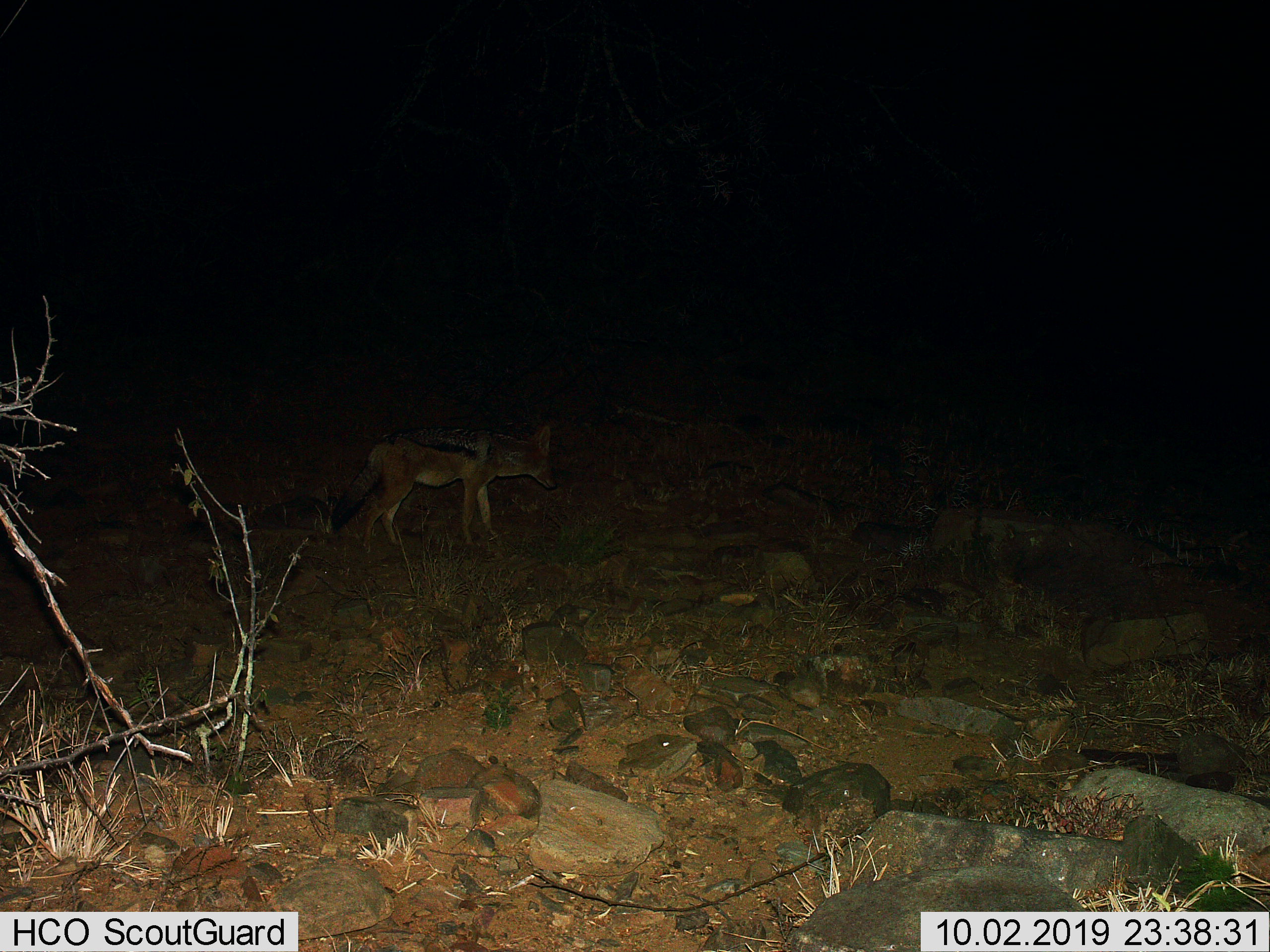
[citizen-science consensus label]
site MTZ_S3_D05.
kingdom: Animalia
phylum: Chordata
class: Mammalia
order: Carnivora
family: Canidae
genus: Lupulella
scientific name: Lupulella mesomelas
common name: black-backed jackal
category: jackalblackbacked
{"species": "jackalblackbacked (black-backed jackal) (Lupulella mesomelas)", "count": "1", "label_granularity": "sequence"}